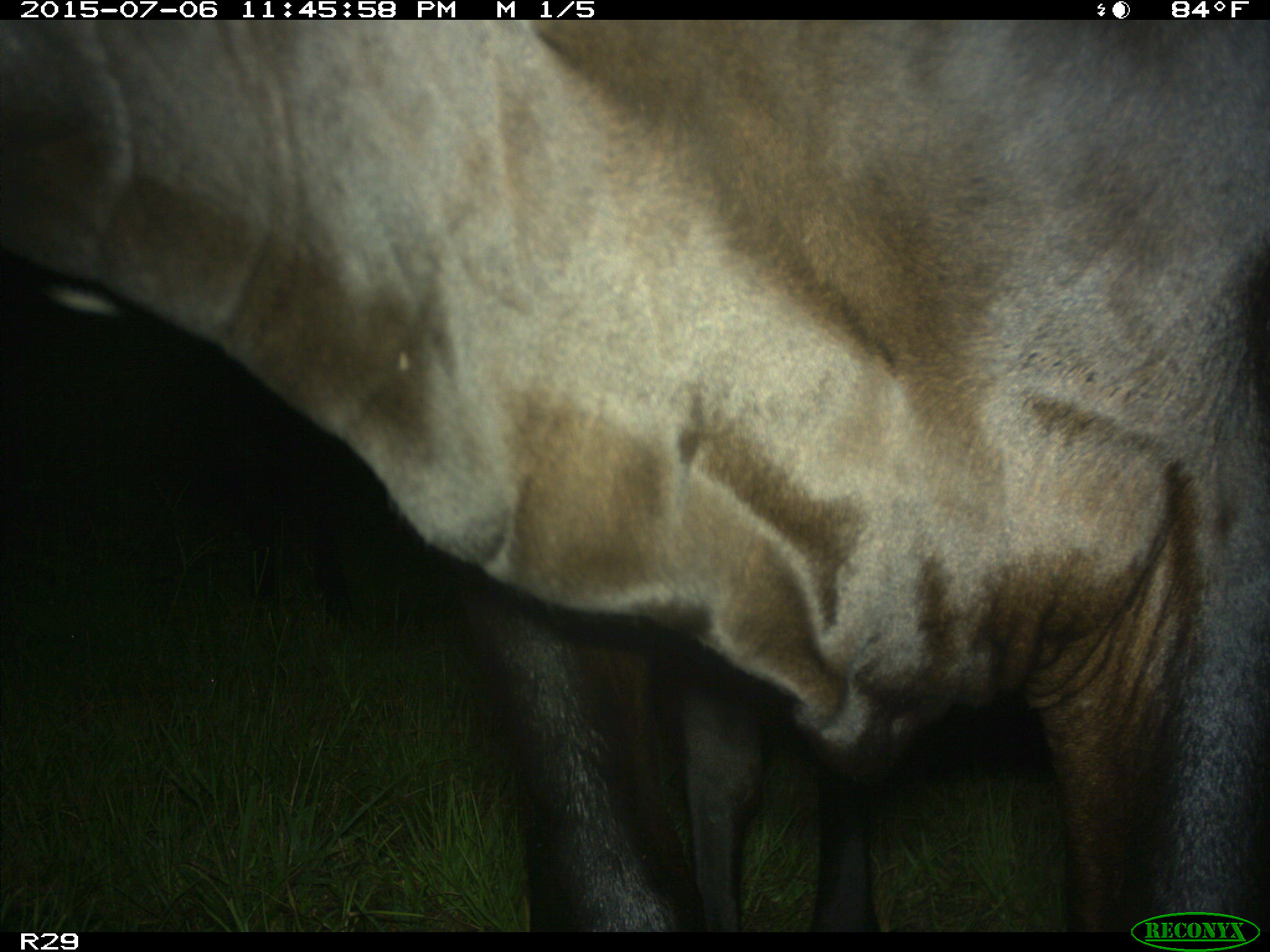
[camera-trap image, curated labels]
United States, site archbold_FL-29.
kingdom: Animalia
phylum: Chordata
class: Mammalia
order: Artiodactyla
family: Bovidae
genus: Bos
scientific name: Bos taurus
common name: domestic cow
Bos taurus (domestic cow).